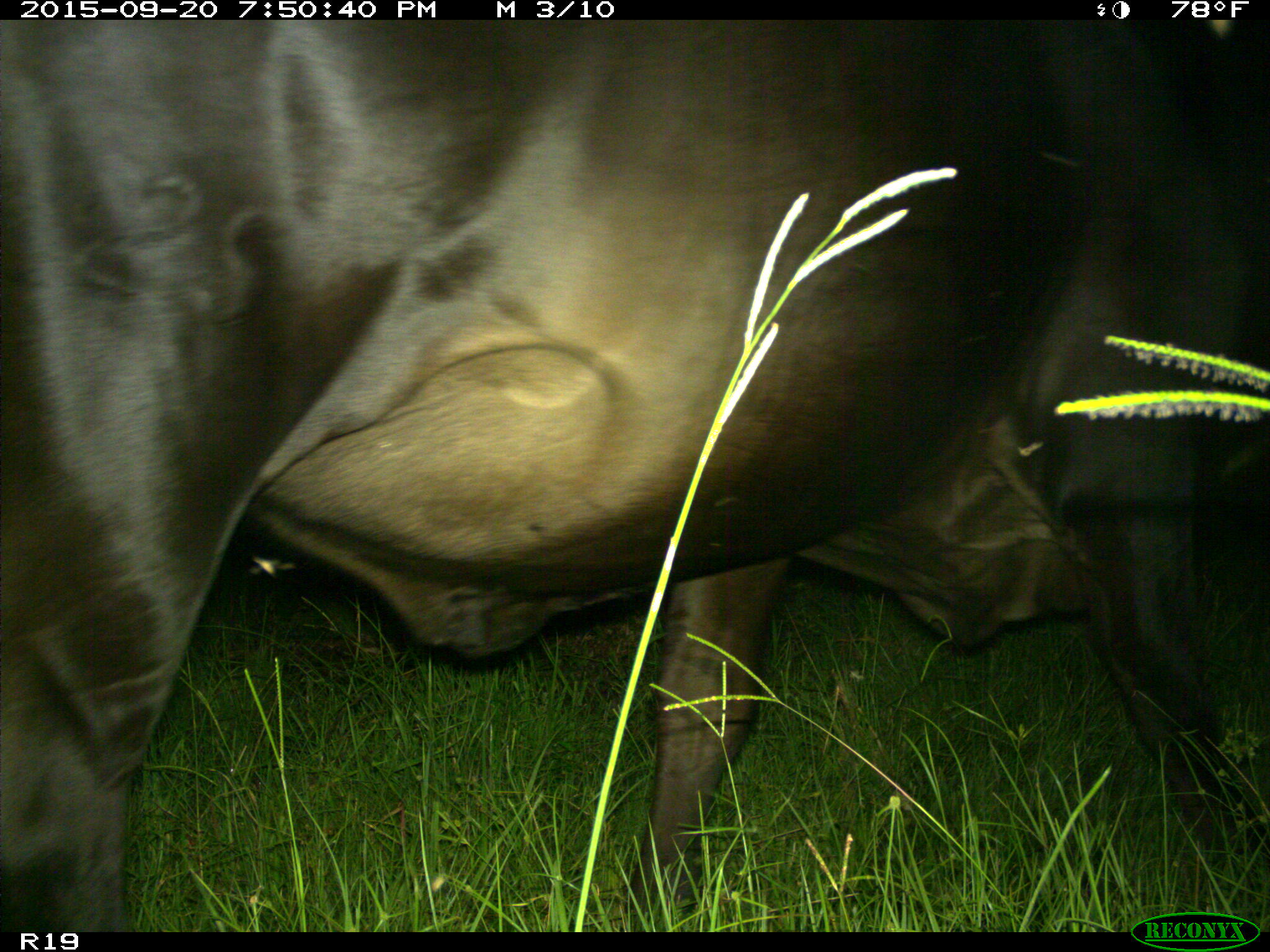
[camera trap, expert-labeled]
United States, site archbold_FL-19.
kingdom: Animalia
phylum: Chordata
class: Mammalia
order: Artiodactyla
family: Bovidae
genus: Bos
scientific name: Bos taurus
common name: domestic cow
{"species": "Bos taurus (domestic cow)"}